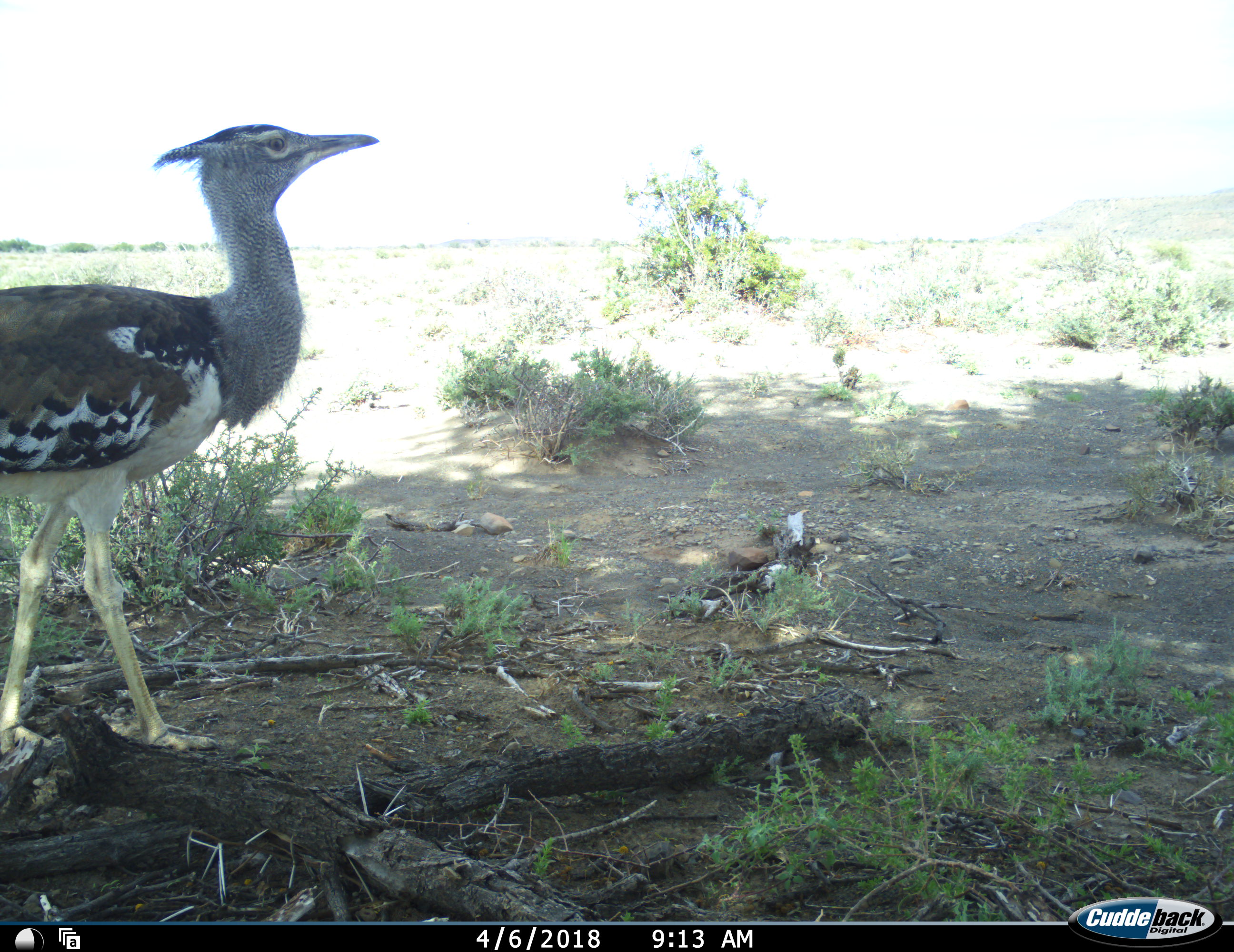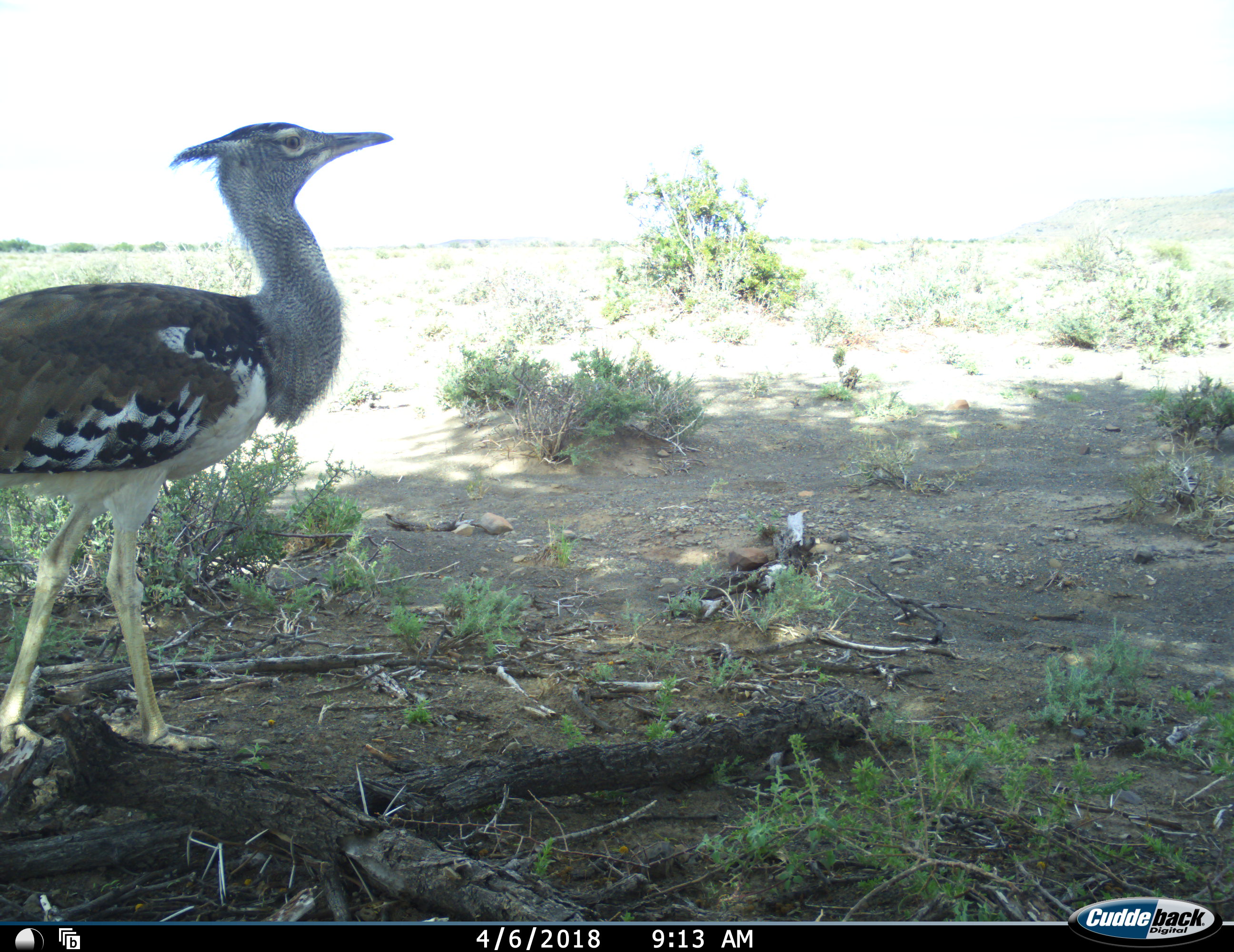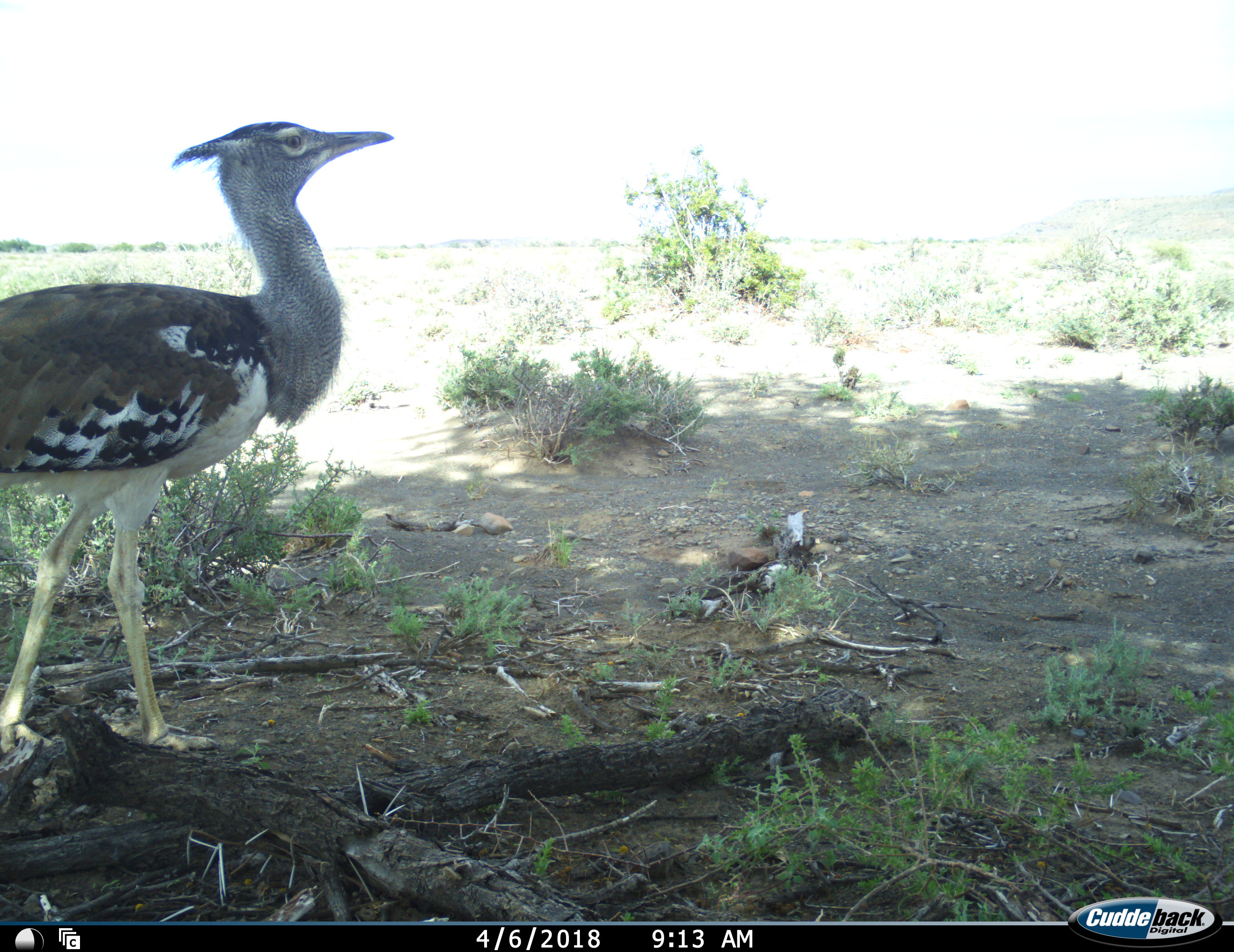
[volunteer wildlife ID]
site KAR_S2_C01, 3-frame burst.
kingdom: Animalia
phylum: Chordata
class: Aves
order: Otidiformes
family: Otididae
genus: Ardeotis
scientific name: Ardeotis kori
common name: kori bustard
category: bustardkori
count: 1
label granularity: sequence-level